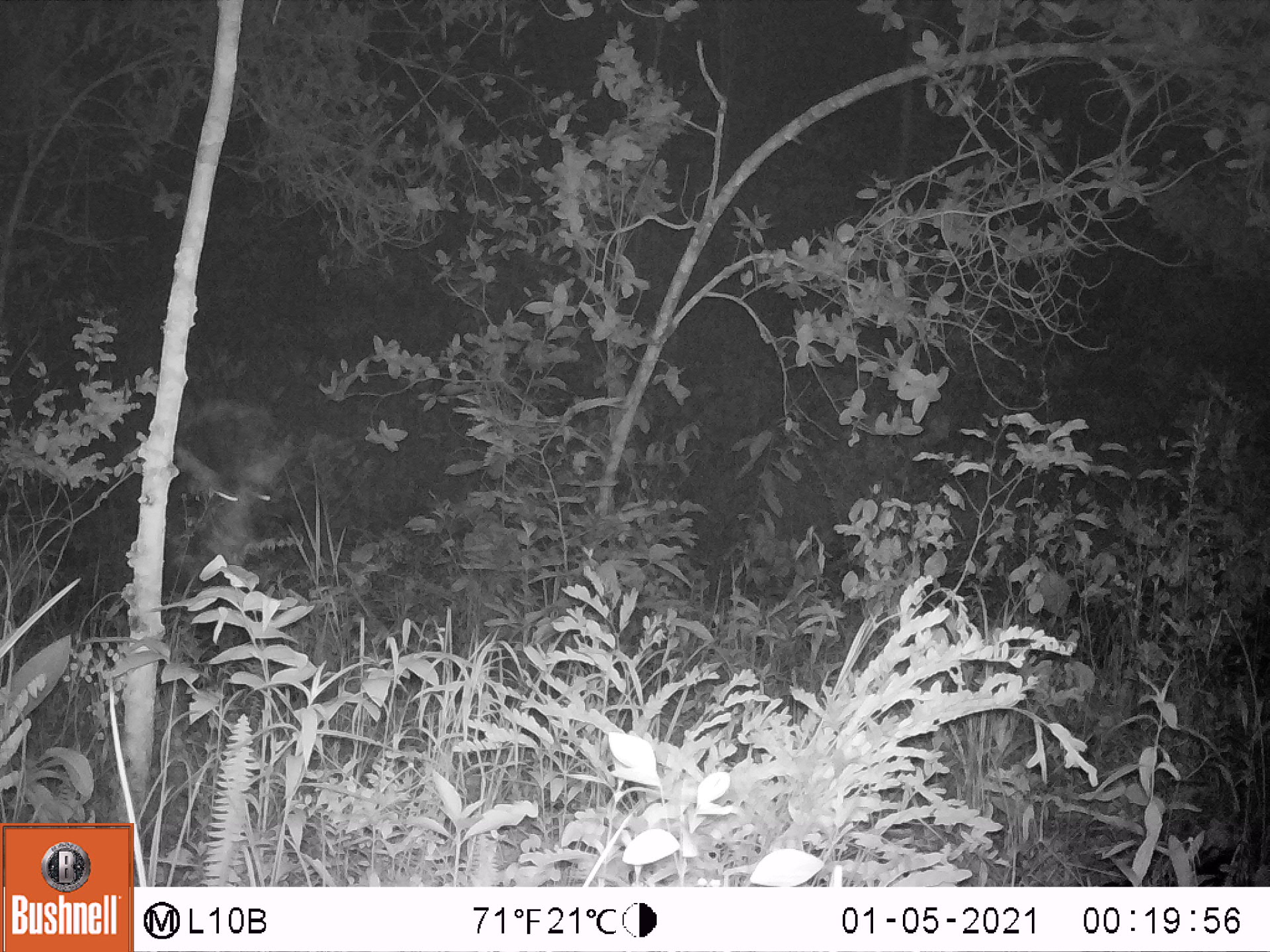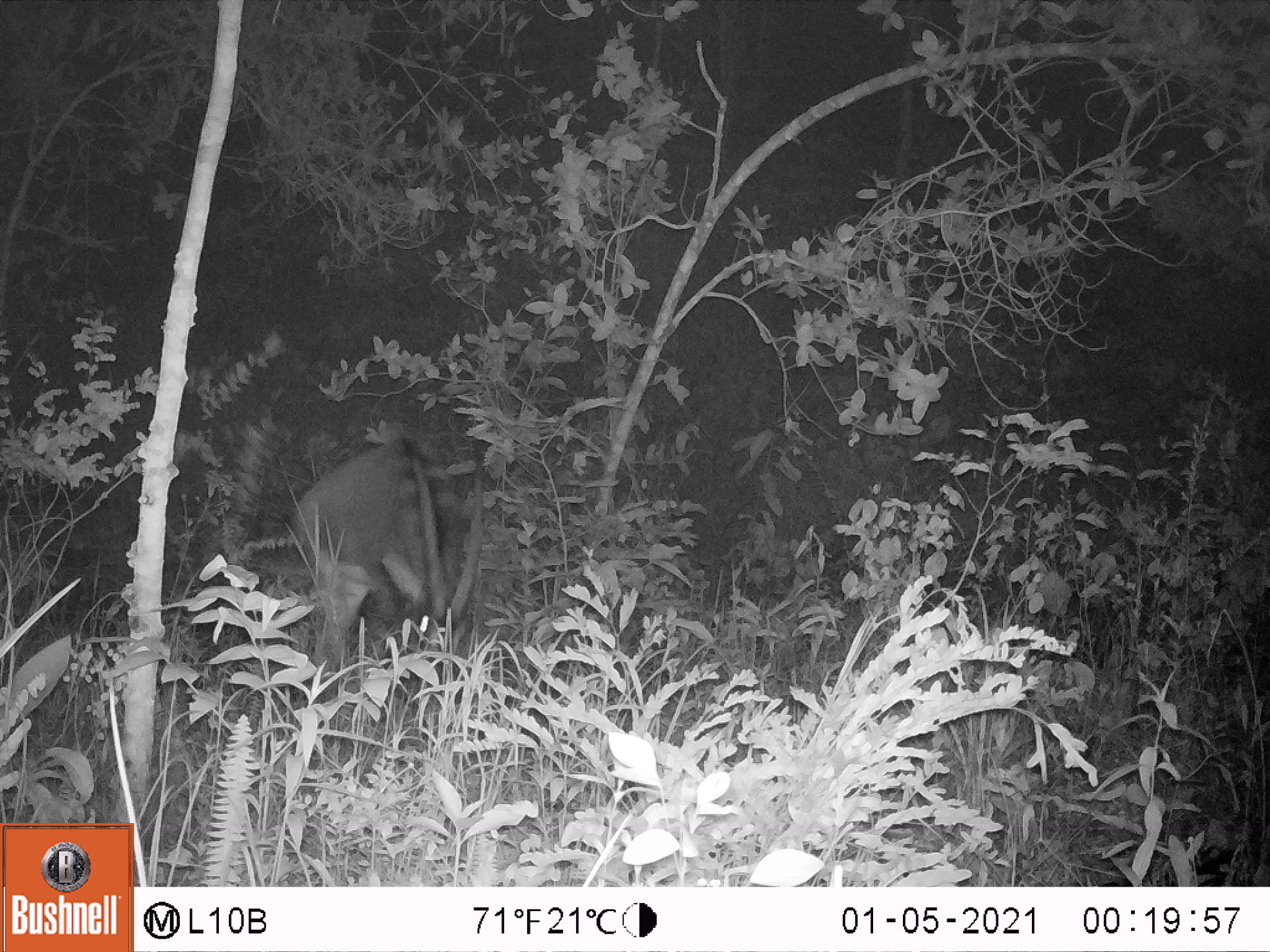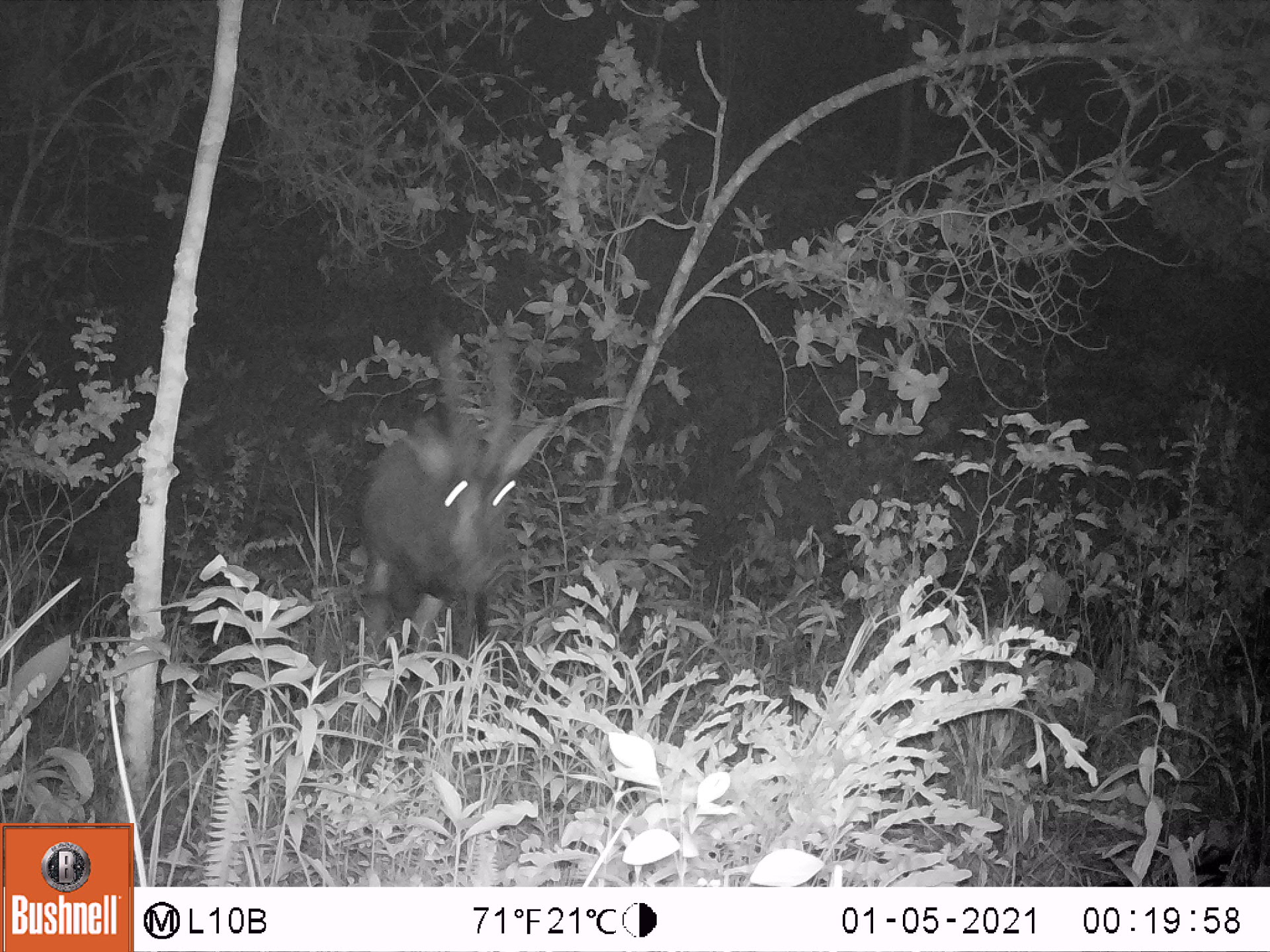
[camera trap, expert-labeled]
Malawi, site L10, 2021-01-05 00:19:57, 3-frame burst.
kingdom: Animalia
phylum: Chordata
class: Mammalia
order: Artiodactyla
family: Bovidae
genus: Hippotragus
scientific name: Hippotragus niger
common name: sable antelope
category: sable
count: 1